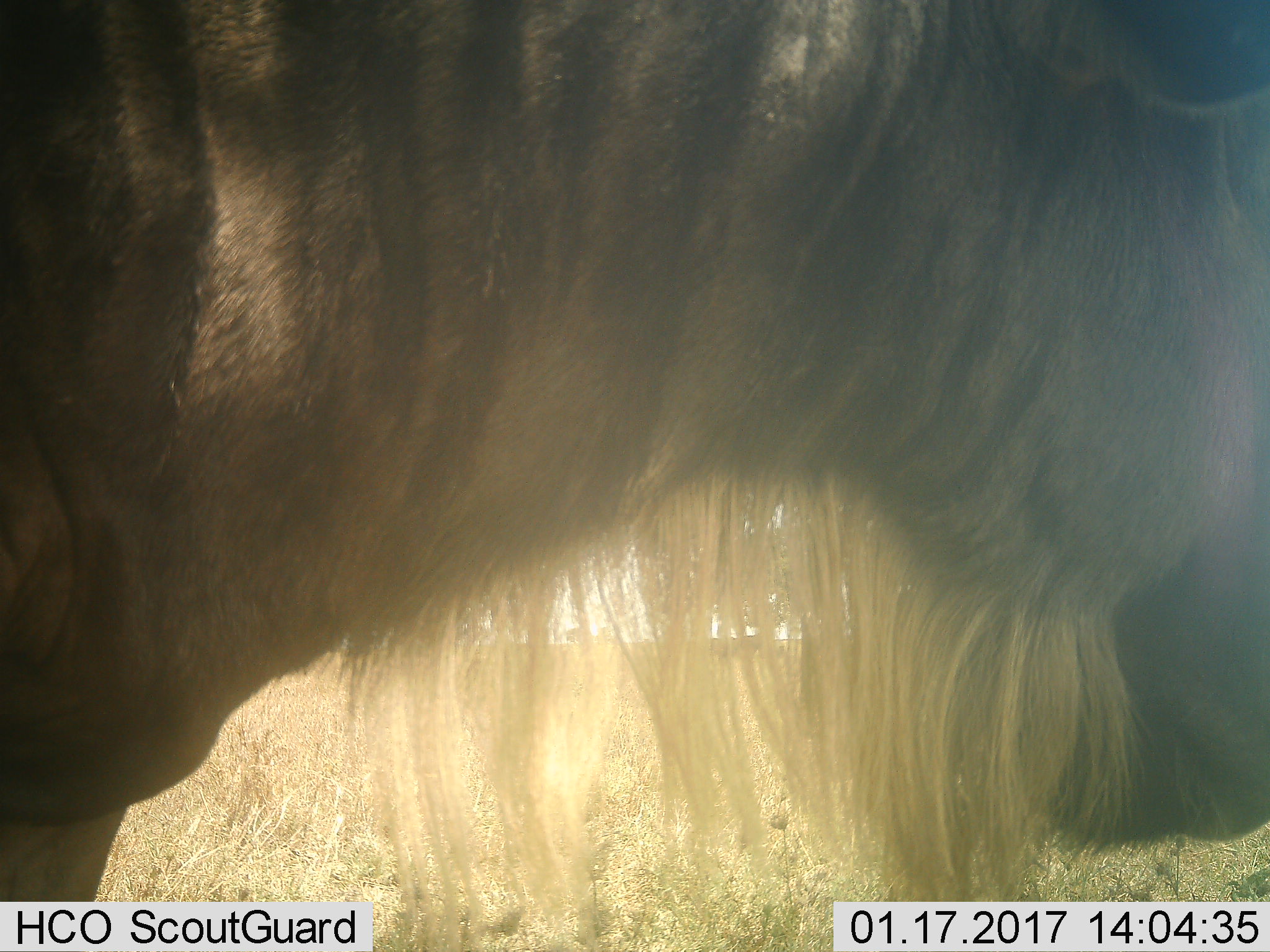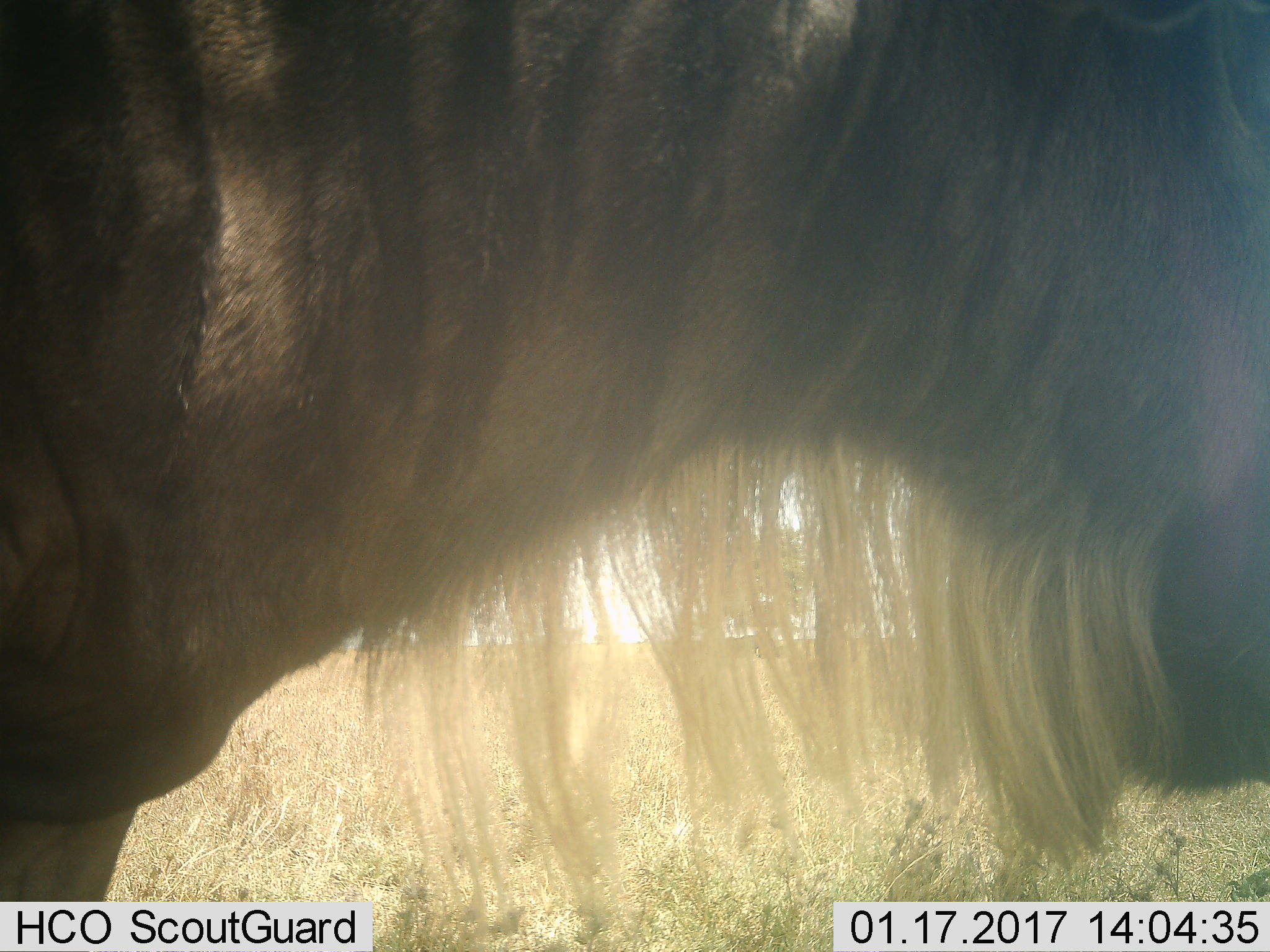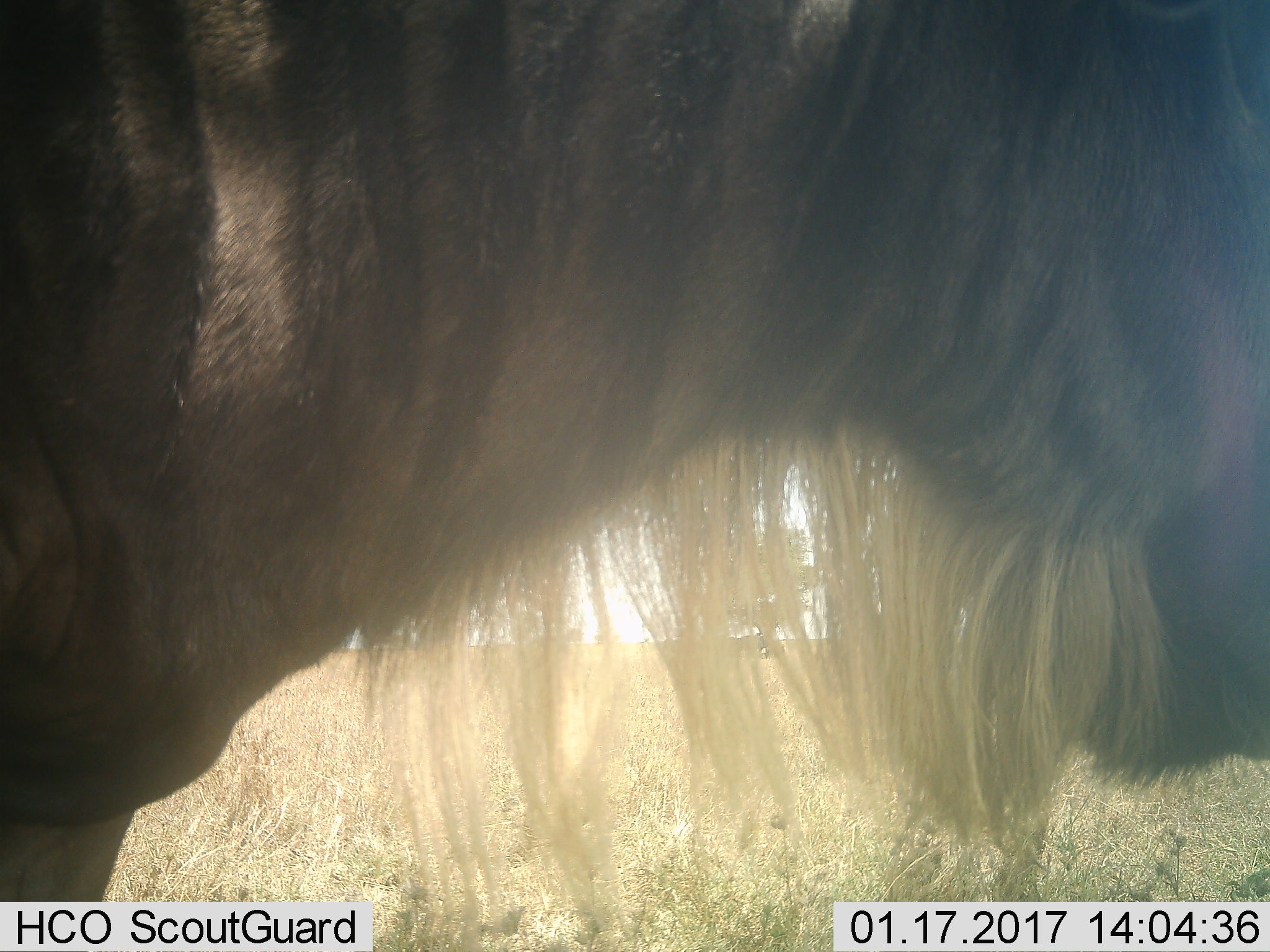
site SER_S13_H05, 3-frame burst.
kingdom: Animalia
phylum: Chordata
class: Mammalia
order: Artiodactyla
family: Bovidae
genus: Connochaetes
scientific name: Connochaetes taurinus taurinus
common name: blue wildebeest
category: wildebeestblue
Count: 1.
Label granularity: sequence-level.